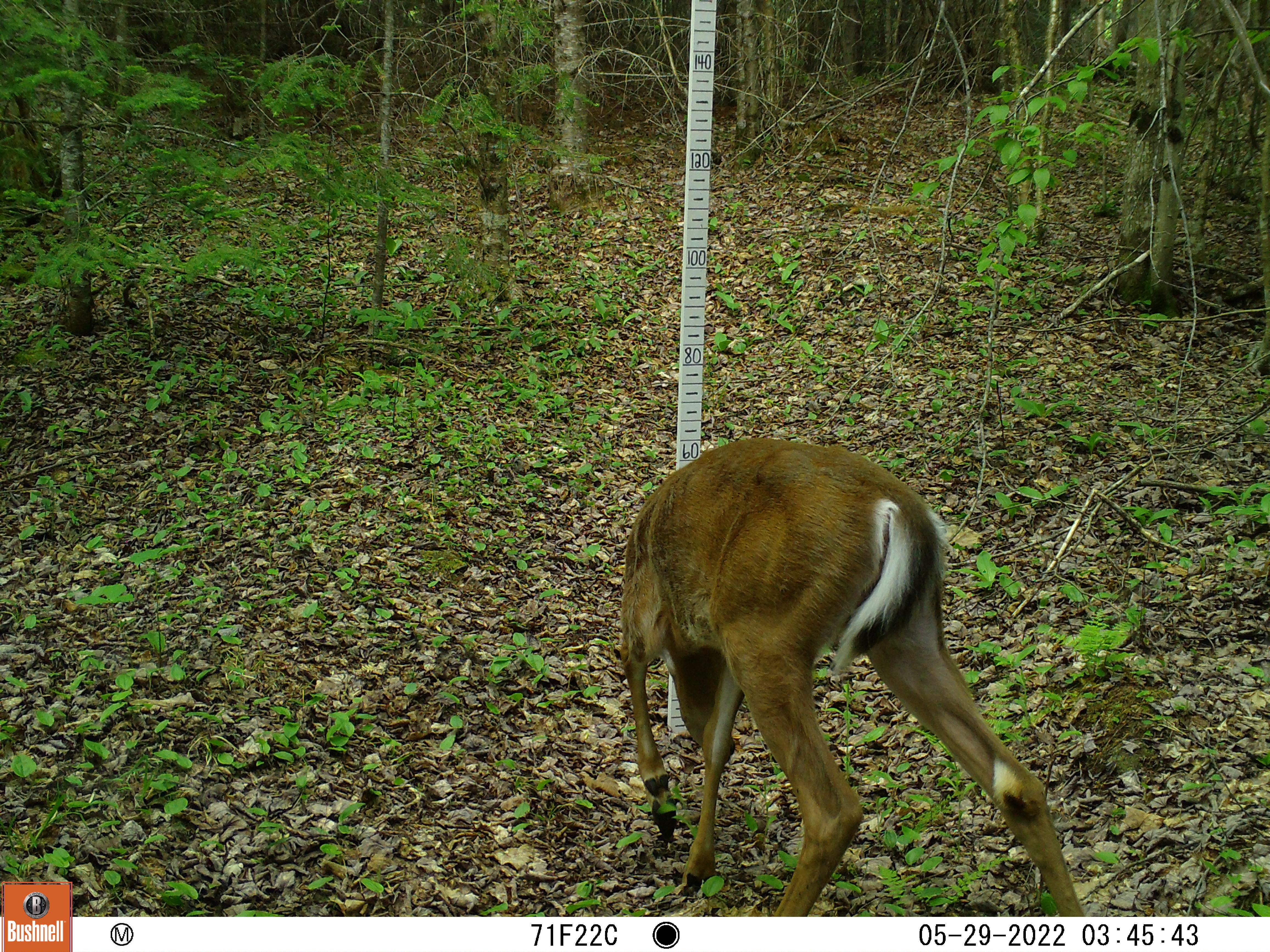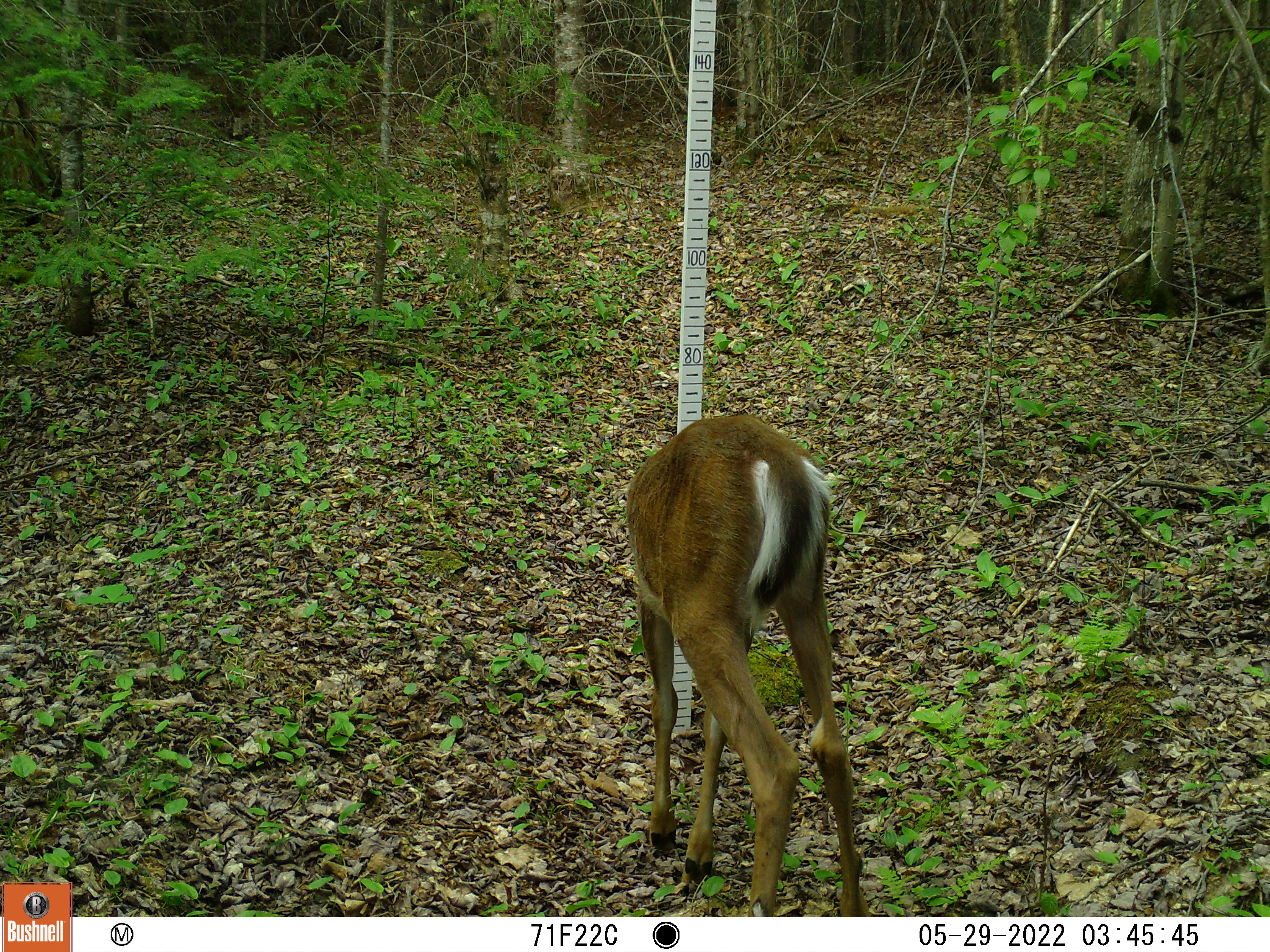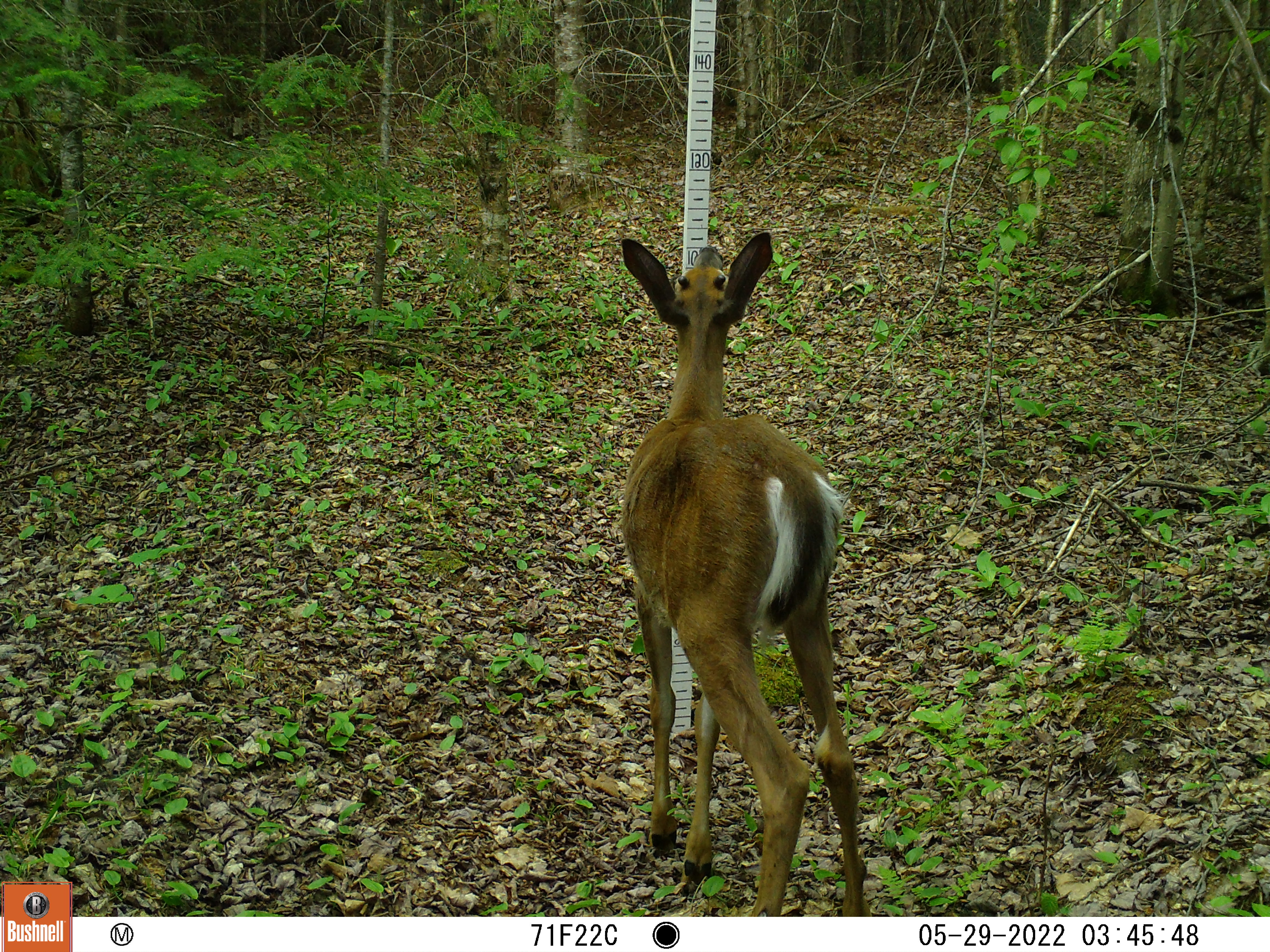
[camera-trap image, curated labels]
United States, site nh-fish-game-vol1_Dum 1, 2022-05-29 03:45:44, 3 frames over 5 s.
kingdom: Animalia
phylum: Chordata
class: Mammalia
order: Artiodactyla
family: Cervidae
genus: Odocoileus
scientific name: Odocoileus virginianus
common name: white-tailed deer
White-tailed deer (Odocoileus virginianus).